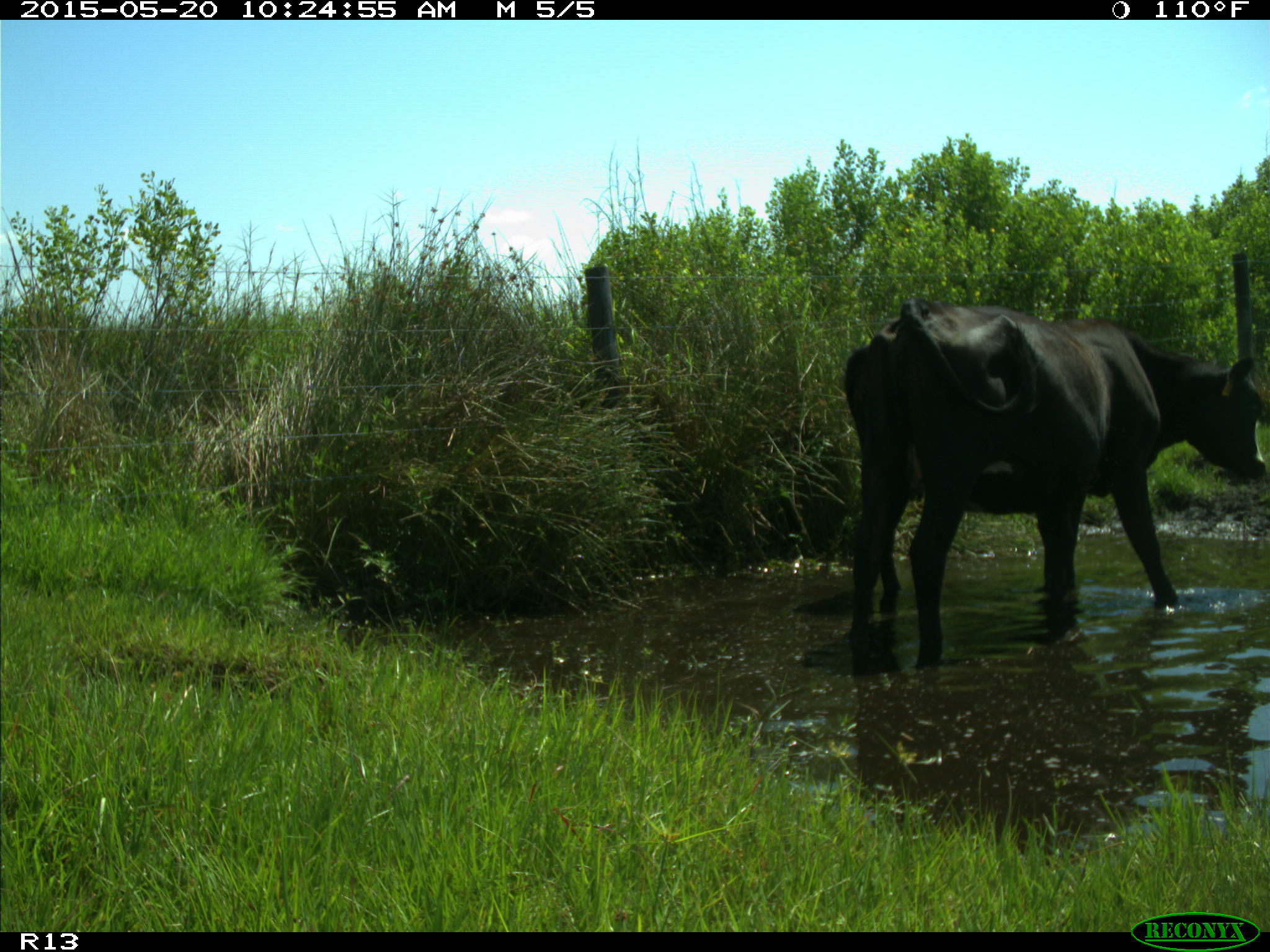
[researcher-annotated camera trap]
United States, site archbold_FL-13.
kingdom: Animalia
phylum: Chordata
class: Mammalia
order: Artiodactyla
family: Bovidae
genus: Bos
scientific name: Bos taurus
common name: domestic cow